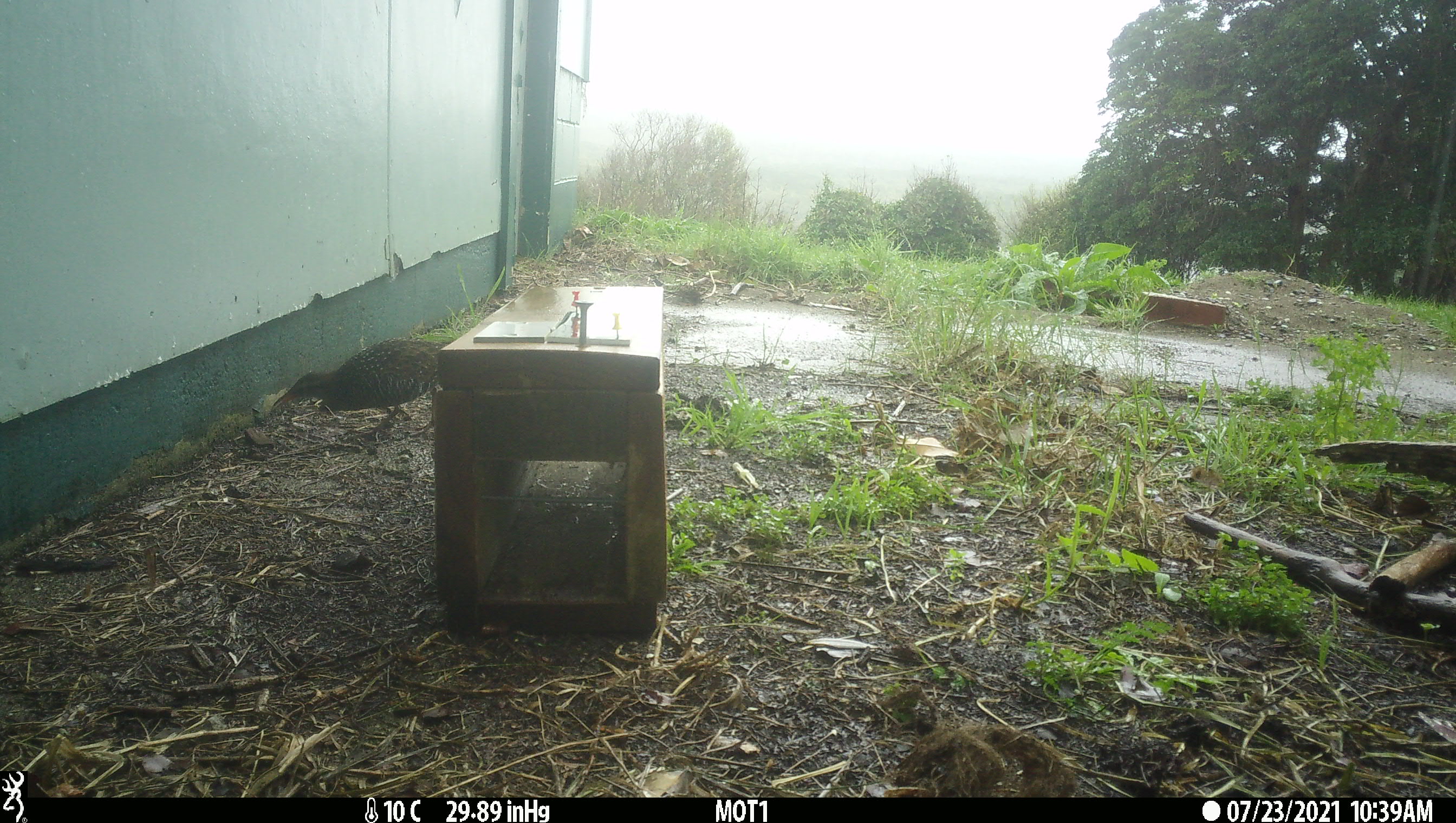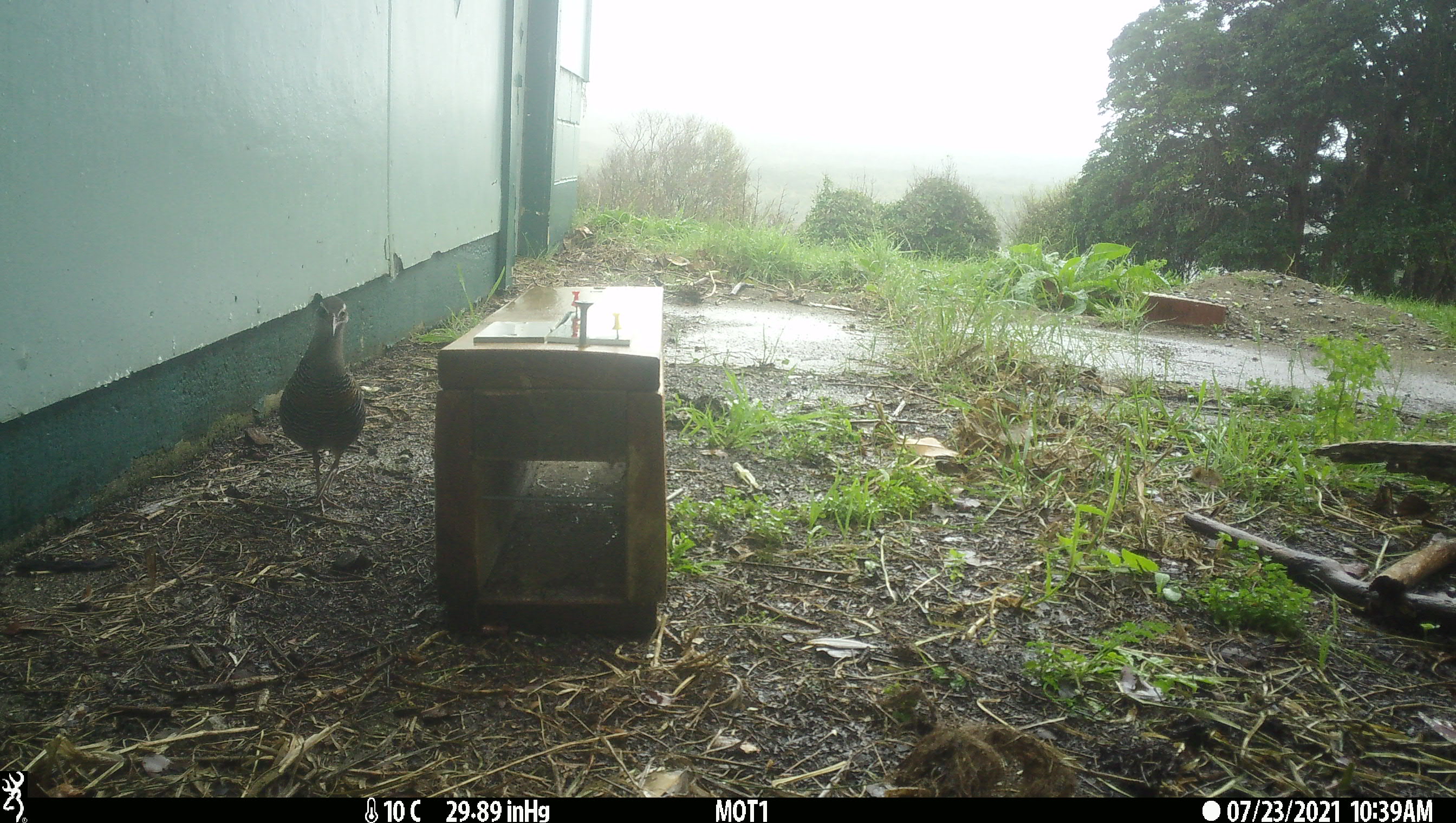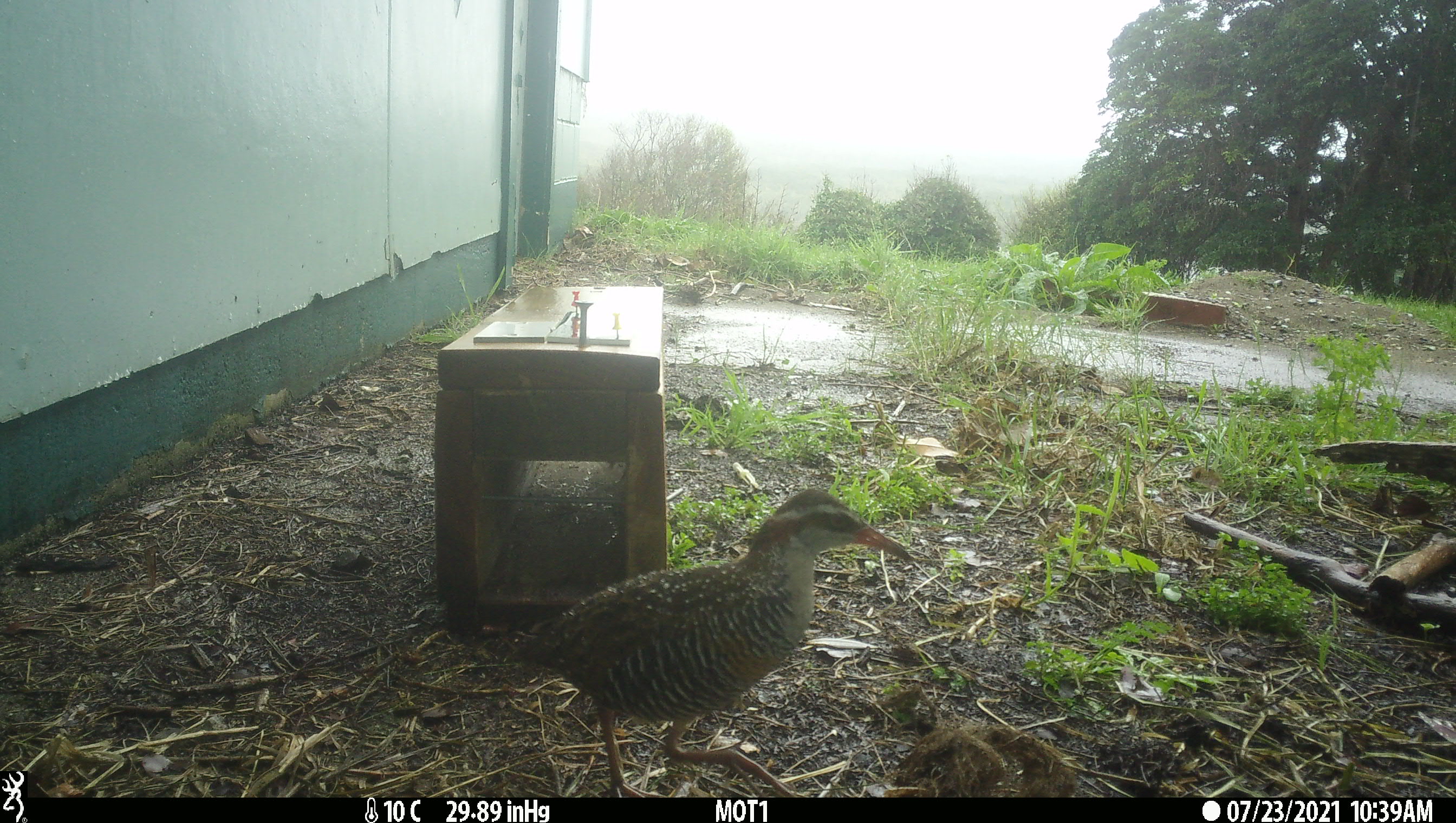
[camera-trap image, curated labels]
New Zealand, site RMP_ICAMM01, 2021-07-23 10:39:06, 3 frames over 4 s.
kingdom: Animalia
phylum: Chordata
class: Aves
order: Gruiformes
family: Rallidae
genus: Gallirallus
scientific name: Gallirallus philippensis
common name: buff-banded rail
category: banded rail